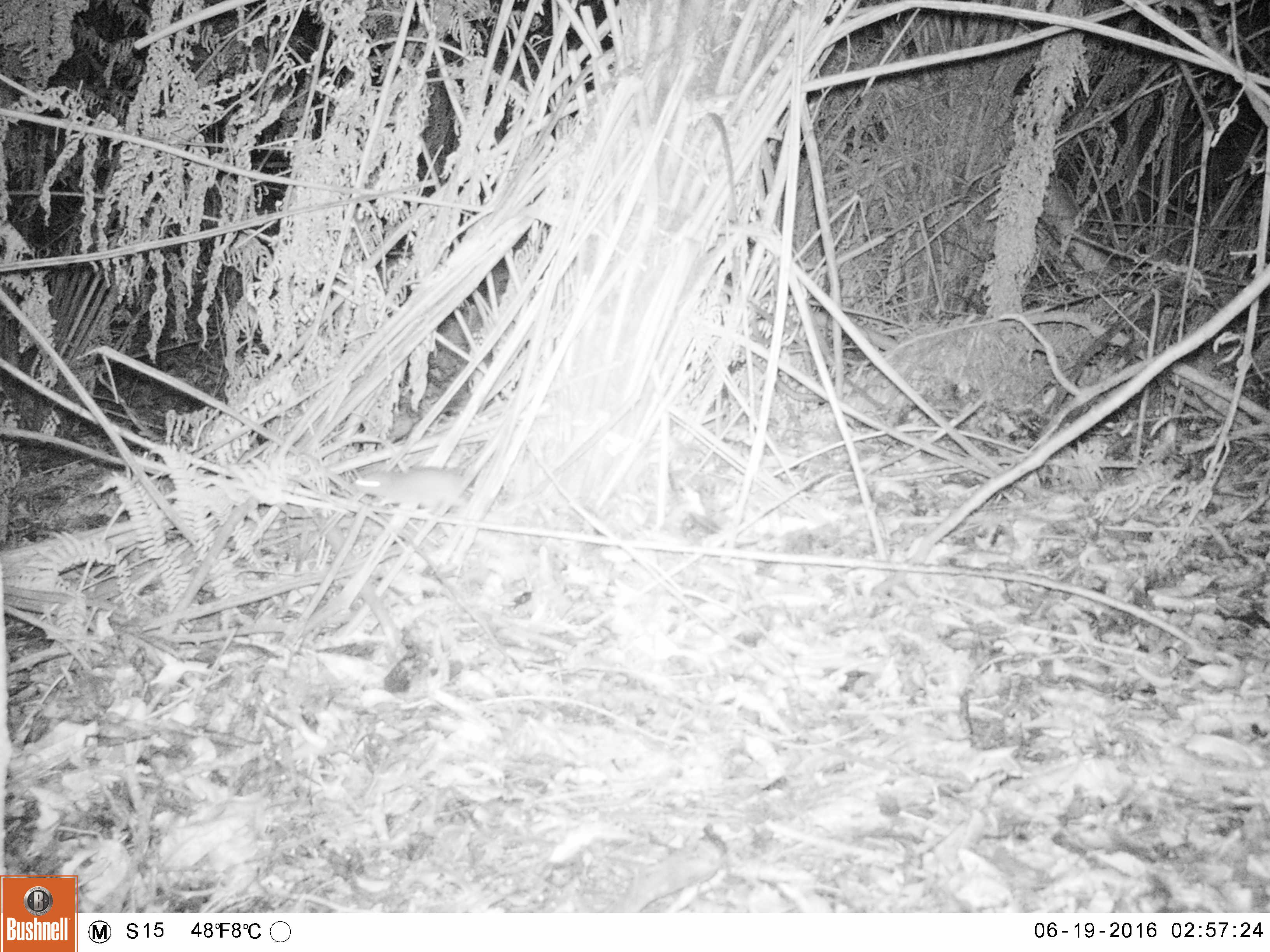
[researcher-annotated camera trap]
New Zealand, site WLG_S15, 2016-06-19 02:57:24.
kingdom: Animalia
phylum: Chordata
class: Mammalia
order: Rodentia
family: Muridae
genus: Rattus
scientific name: Rattus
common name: rat